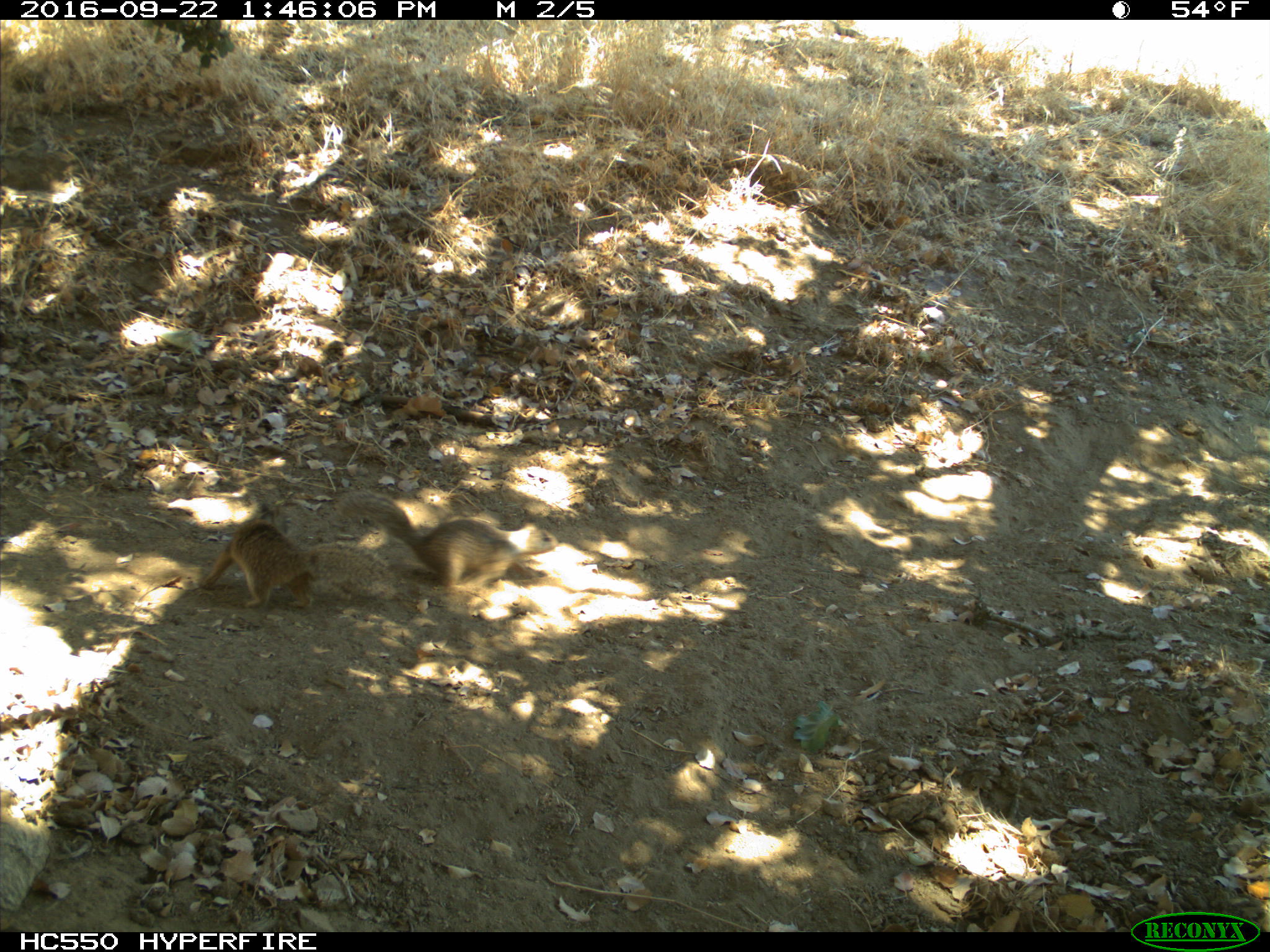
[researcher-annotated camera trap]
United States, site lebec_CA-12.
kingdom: Animalia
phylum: Chordata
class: Mammalia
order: Rodentia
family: Sciuridae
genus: Otospermophilus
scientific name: Otospermophilus beecheyi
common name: california ground squirrel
Otospermophilus beecheyi (california ground squirrel).